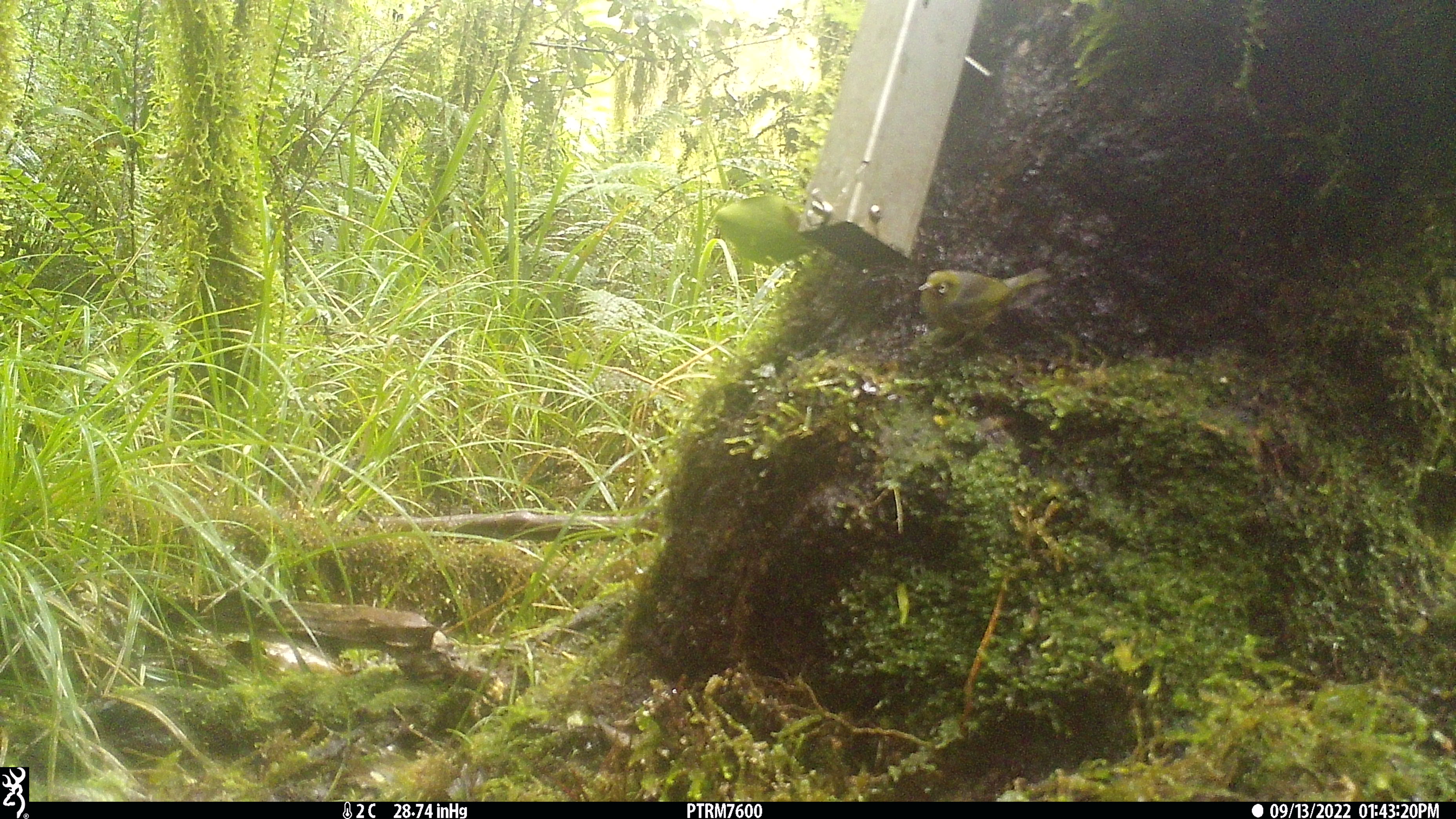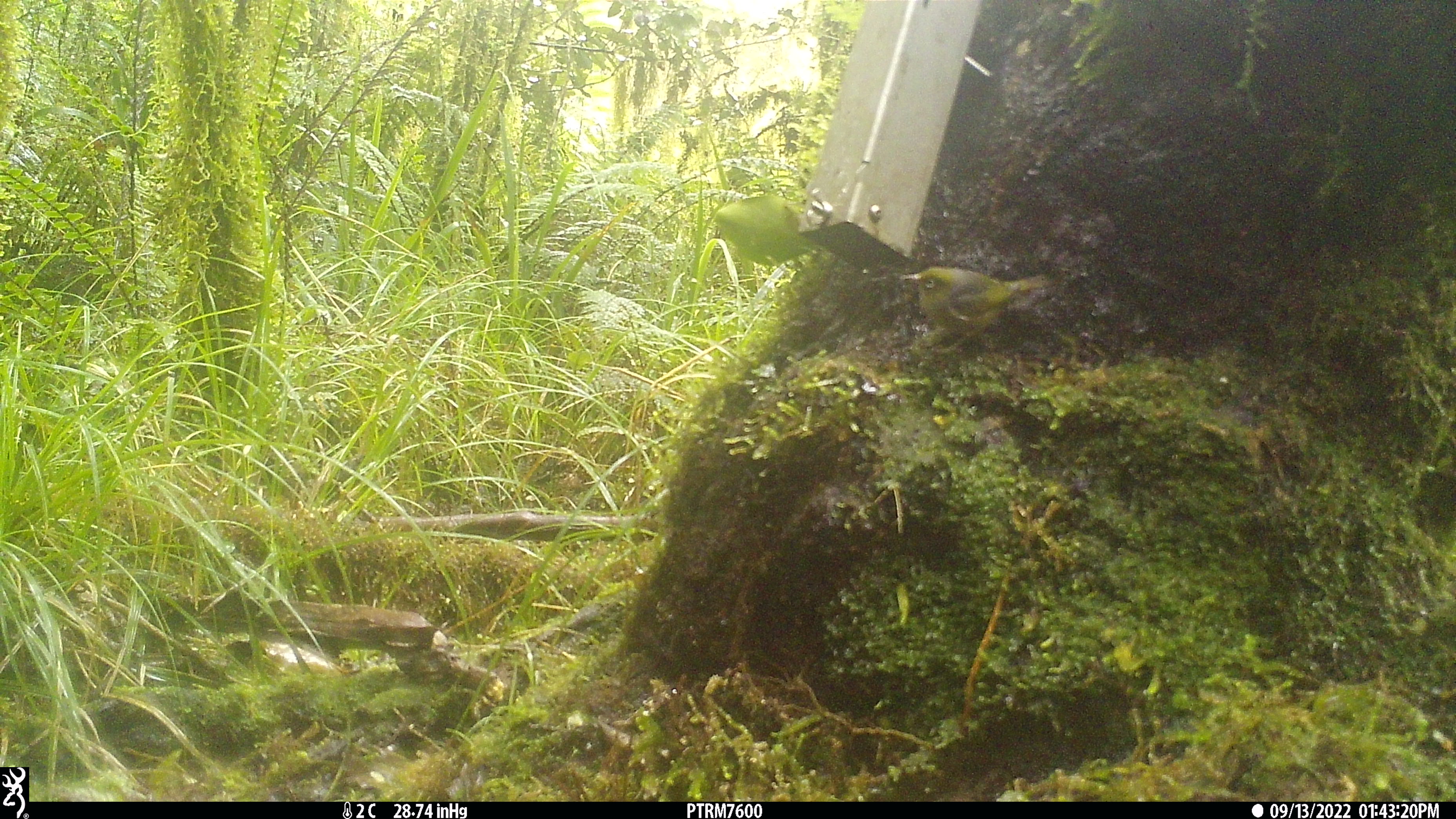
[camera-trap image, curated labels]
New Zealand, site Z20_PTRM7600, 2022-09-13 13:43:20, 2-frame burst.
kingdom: Animalia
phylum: Chordata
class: Aves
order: Passeriformes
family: Zosteropidae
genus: Zosterops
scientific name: Zosterops lateralis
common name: silvereye